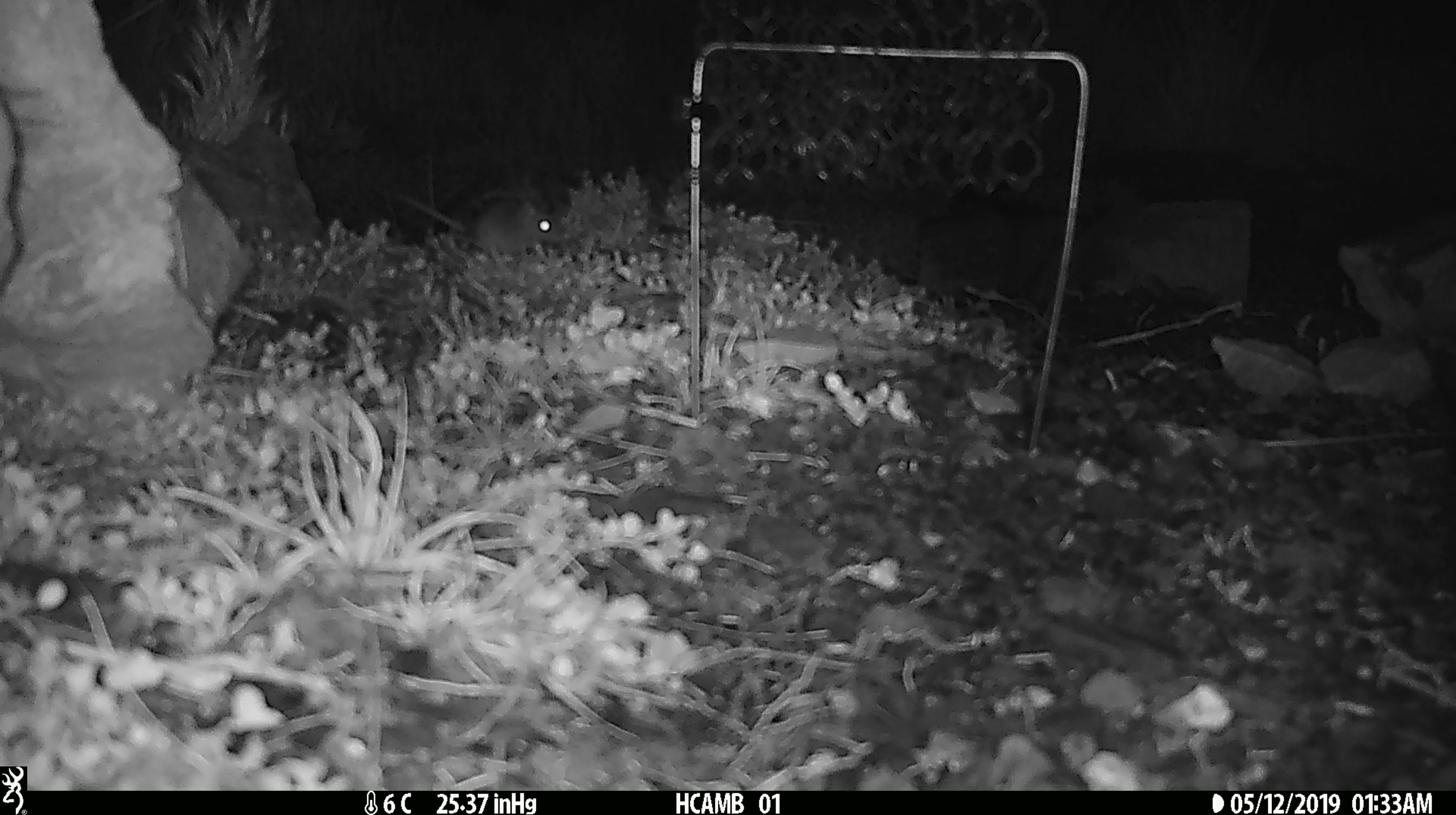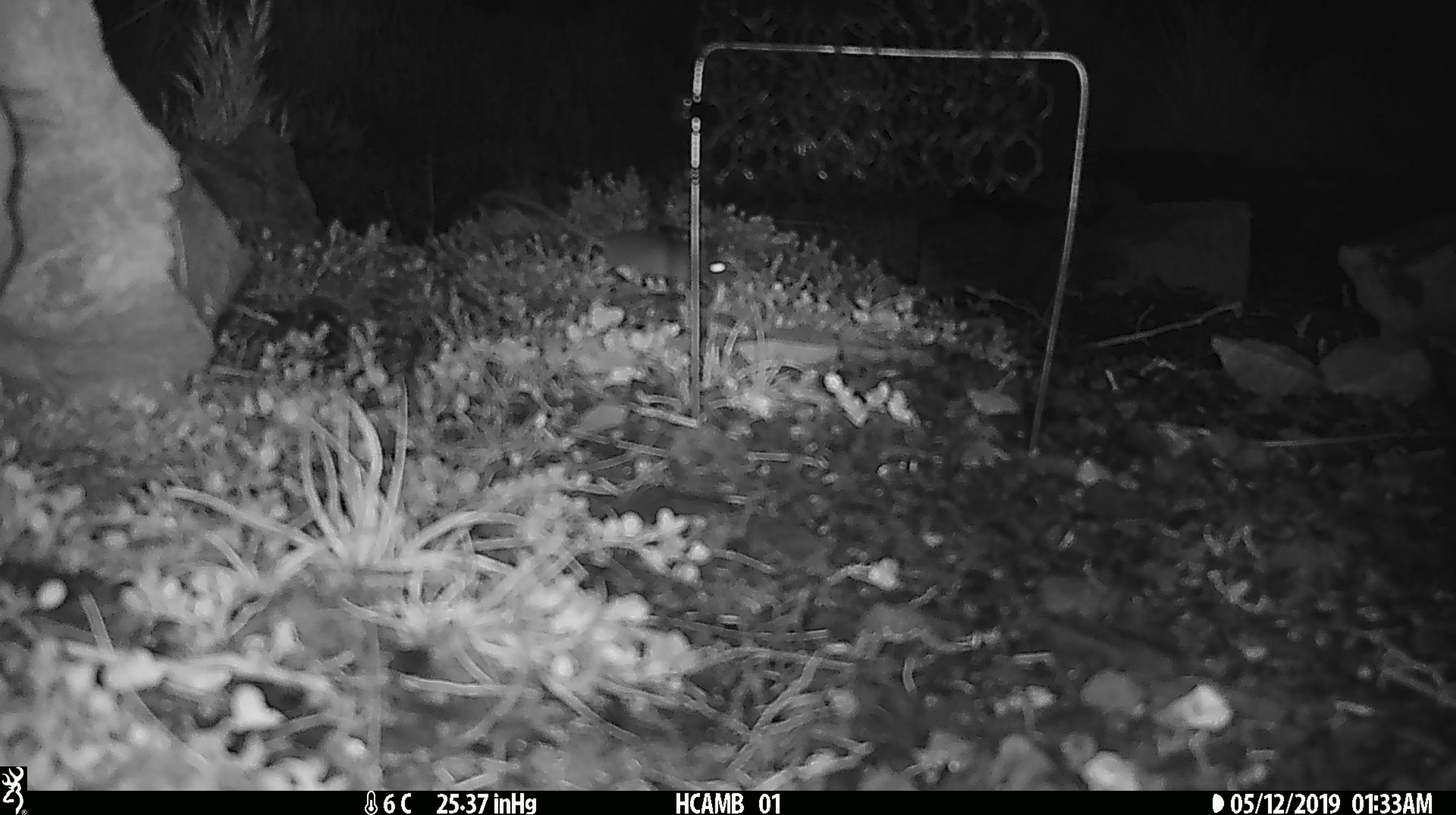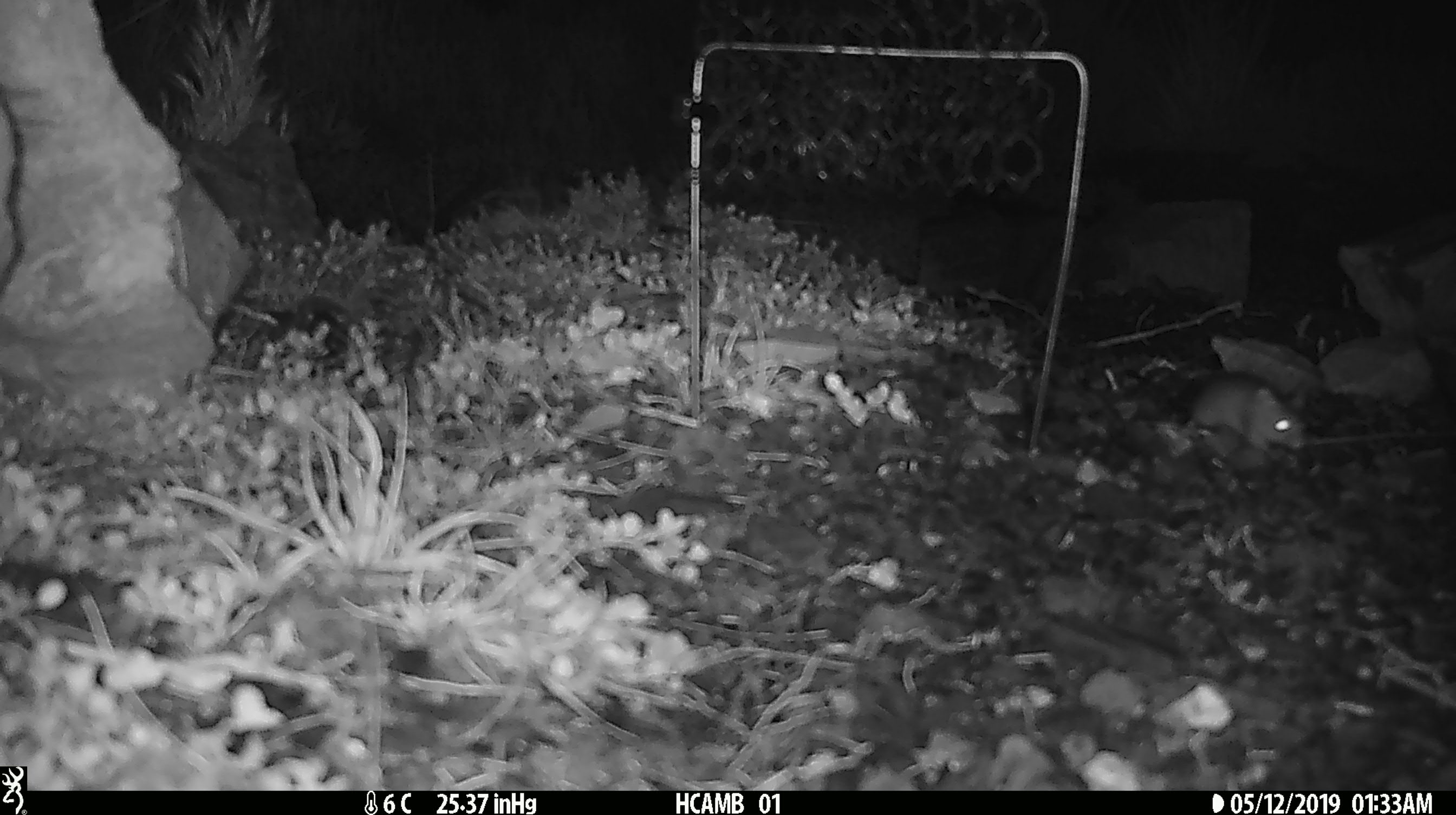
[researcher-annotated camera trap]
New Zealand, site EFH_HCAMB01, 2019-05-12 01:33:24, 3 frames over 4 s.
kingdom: Animalia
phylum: Chordata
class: Mammalia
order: Rodentia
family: Muridae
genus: Mus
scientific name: Mus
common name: mouse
Mouse (Mus).